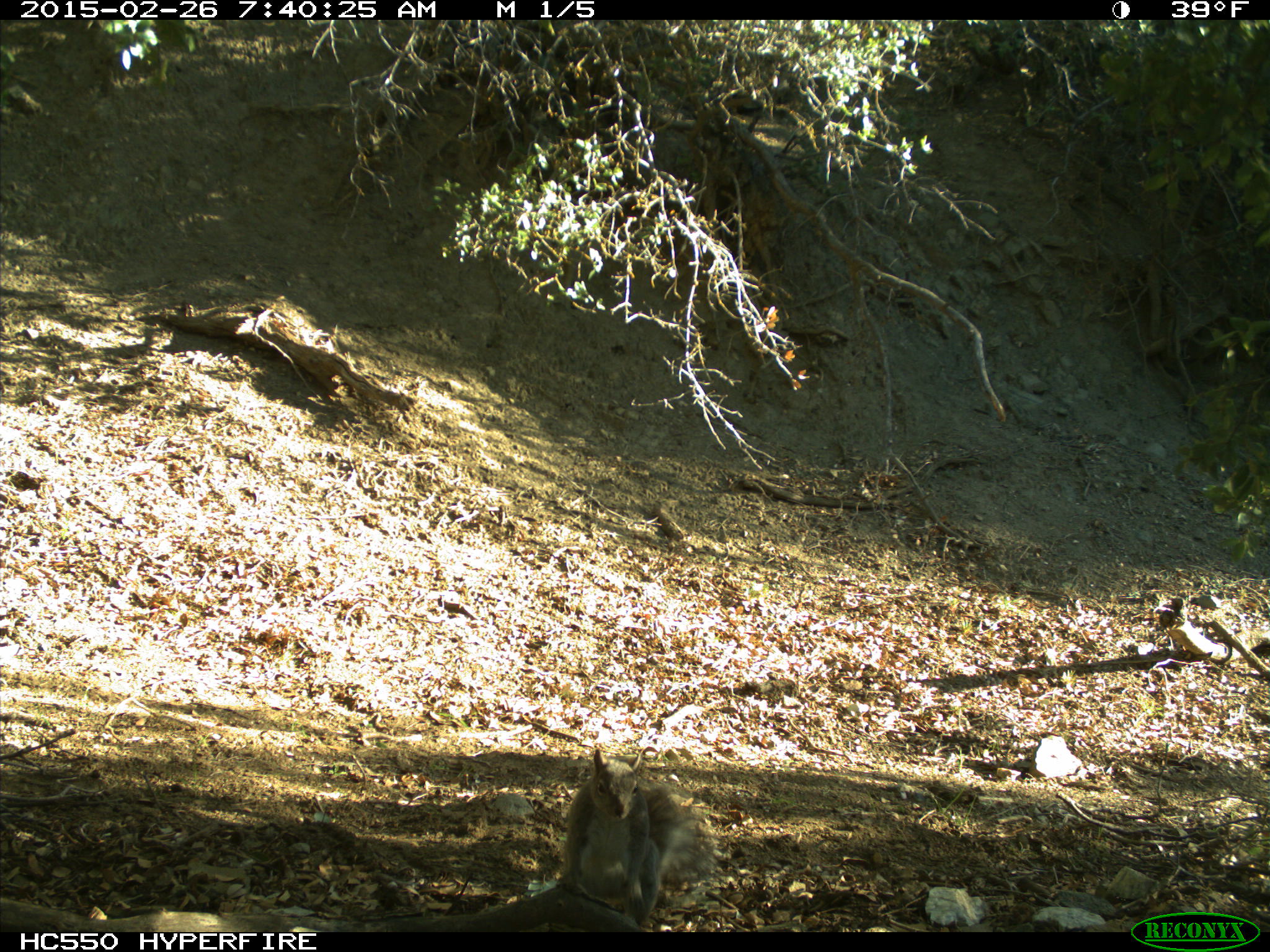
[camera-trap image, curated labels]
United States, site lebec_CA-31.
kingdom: Animalia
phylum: Chordata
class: Mammalia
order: Rodentia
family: Sciuridae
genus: Sciurus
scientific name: Sciurus carolinensis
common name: eastern gray squirrel